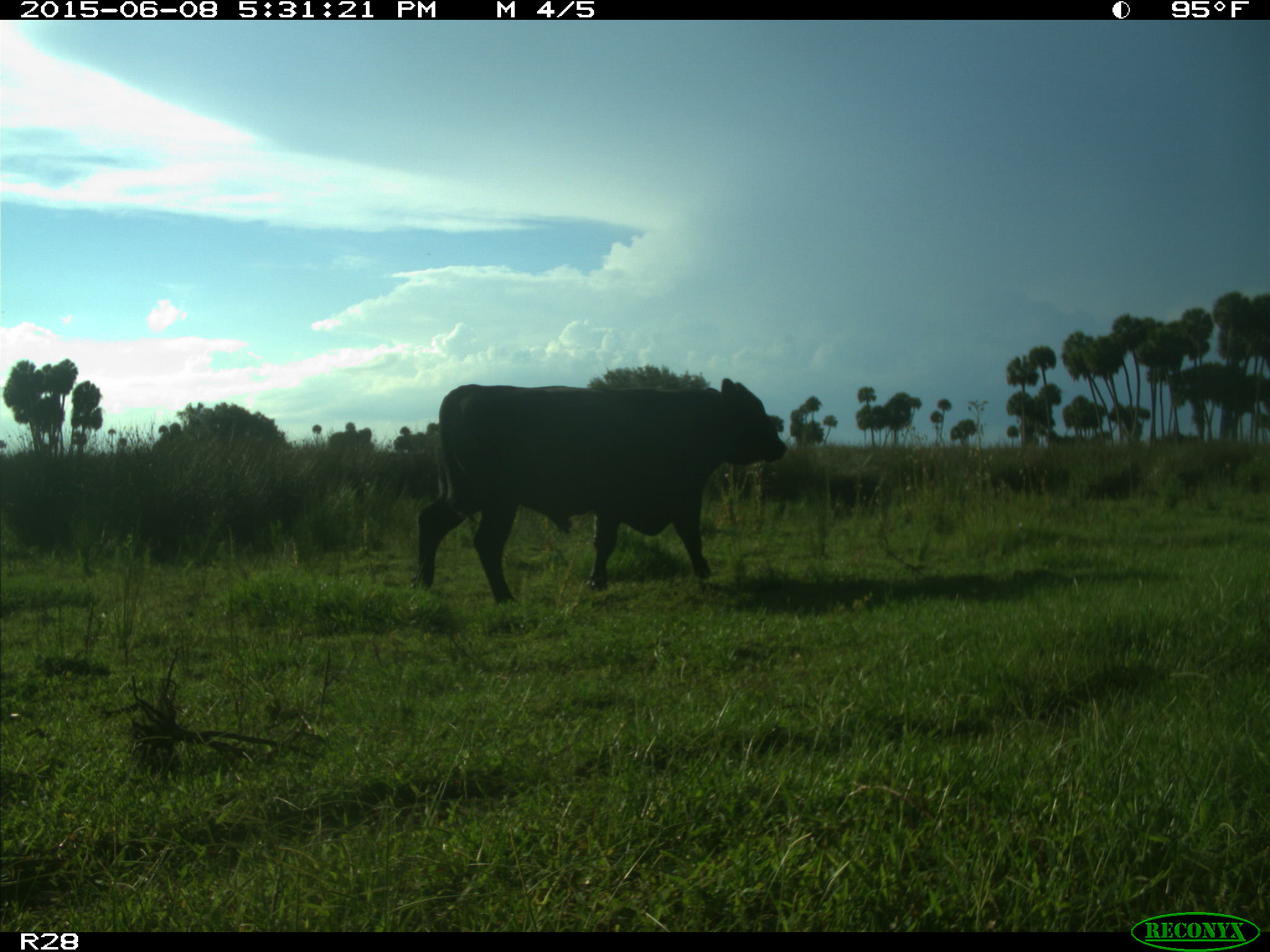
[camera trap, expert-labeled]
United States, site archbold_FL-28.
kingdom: Animalia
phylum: Chordata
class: Mammalia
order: Artiodactyla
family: Bovidae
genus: Bos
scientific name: Bos taurus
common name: domestic cow